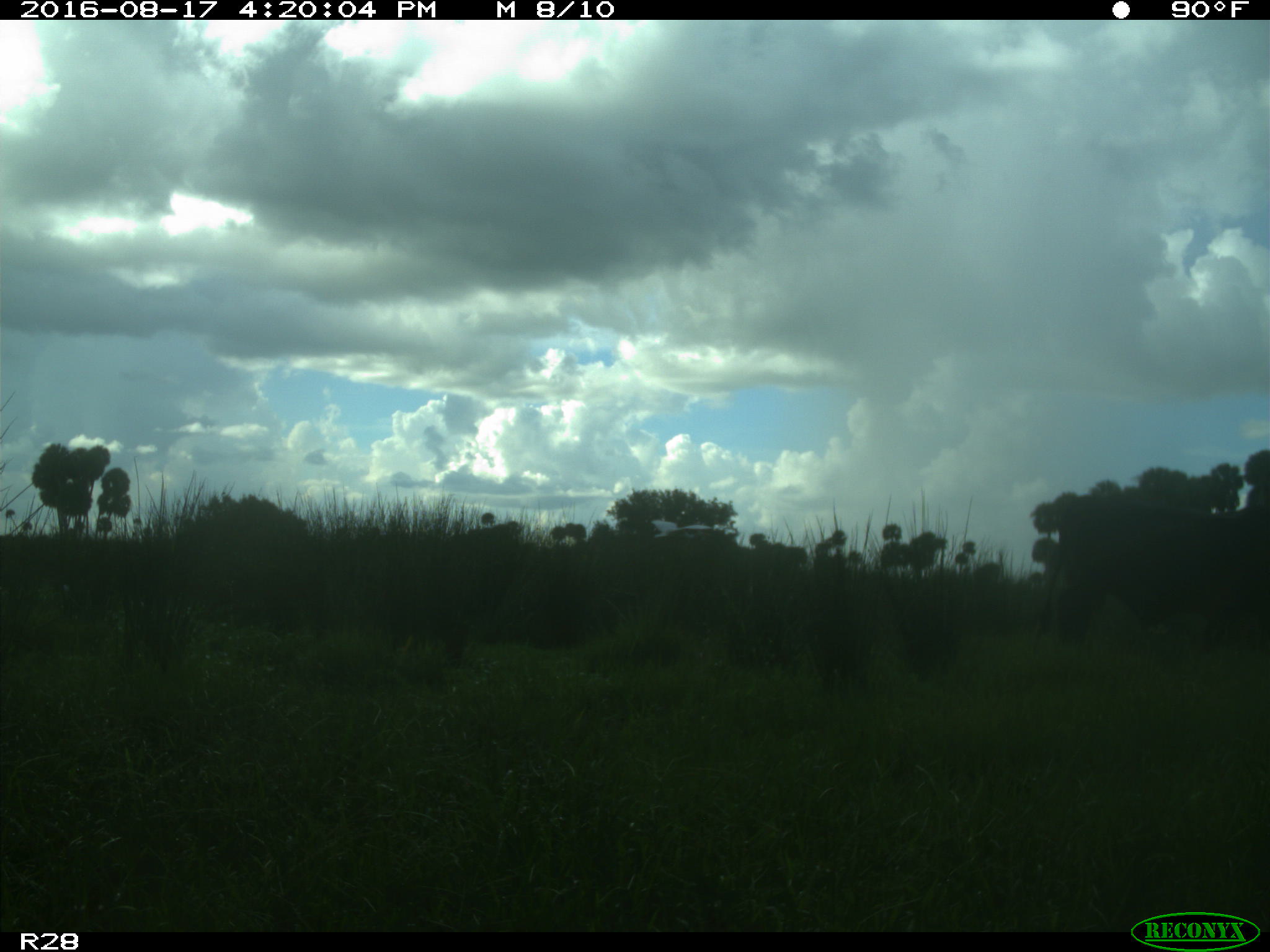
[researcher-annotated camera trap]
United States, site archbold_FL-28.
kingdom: Animalia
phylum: Chordata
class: Mammalia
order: Artiodactyla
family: Bovidae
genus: Bos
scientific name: Bos taurus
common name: domestic cow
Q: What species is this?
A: Bos taurus (domestic cow).